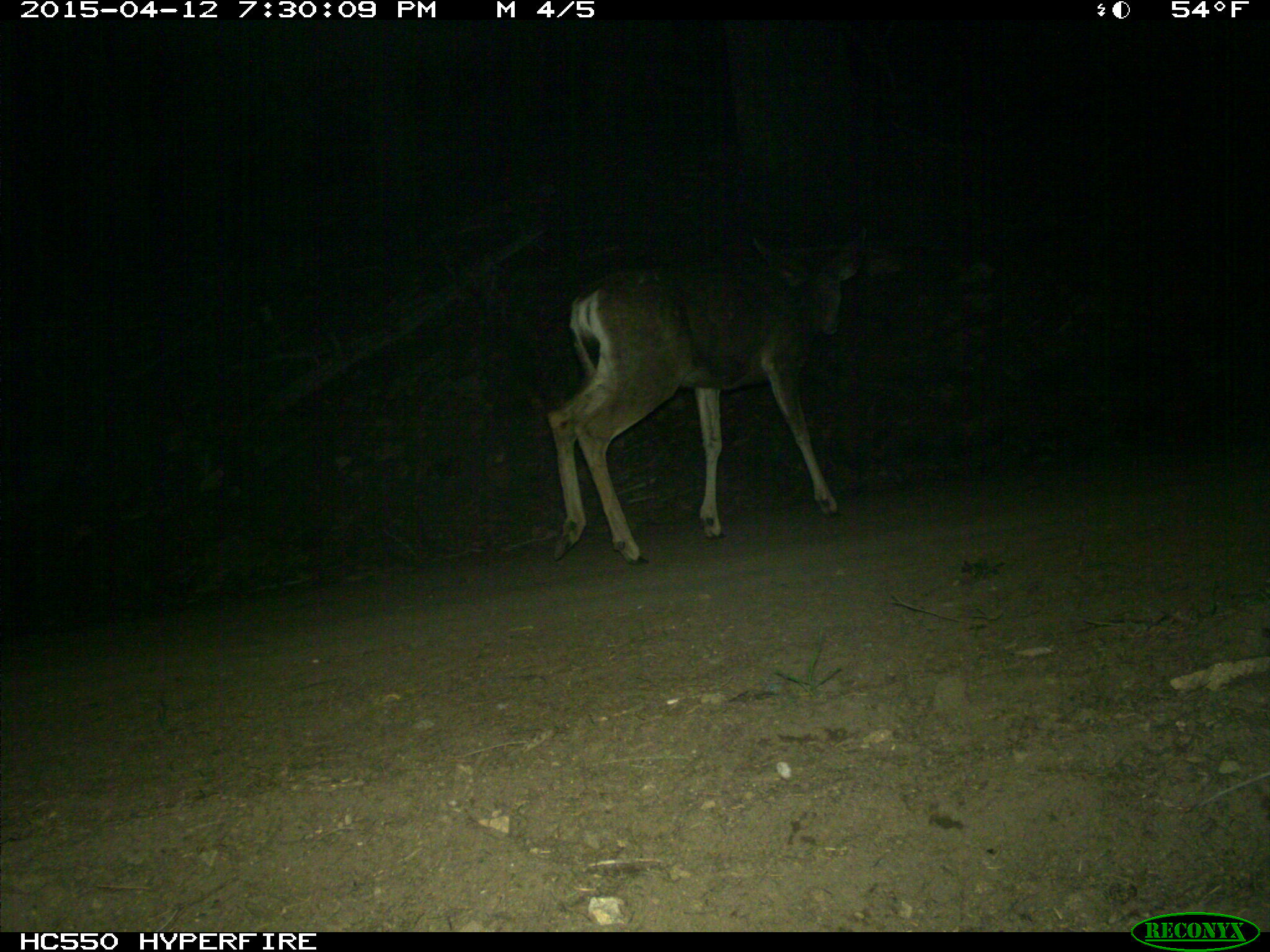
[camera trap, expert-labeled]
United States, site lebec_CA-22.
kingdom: Animalia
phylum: Chordata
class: Mammalia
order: Artiodactyla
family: Cervidae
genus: Odocoileus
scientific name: Odocoileus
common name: deer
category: unidentified deer